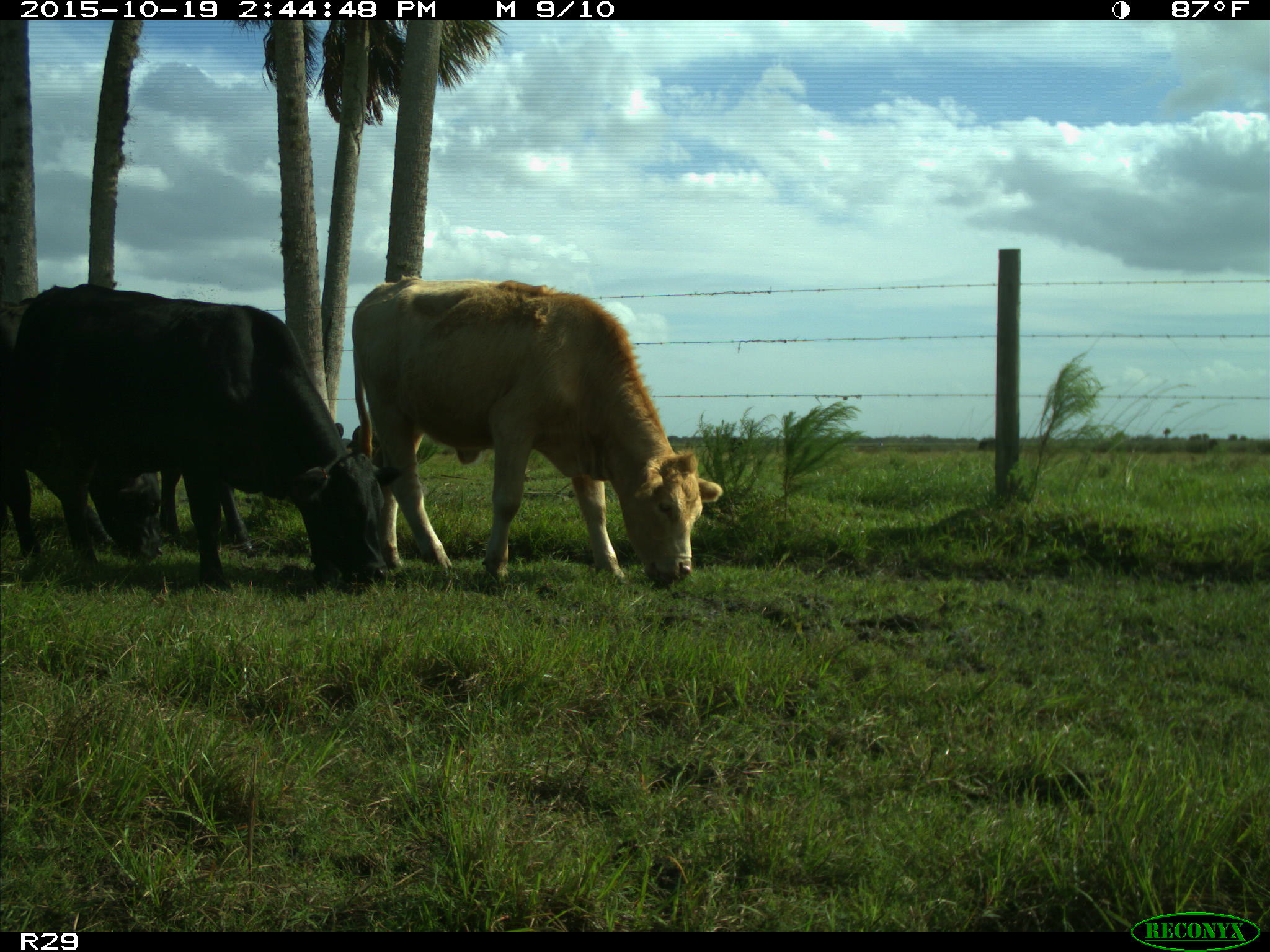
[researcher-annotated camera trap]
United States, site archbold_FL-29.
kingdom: Animalia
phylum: Chordata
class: Mammalia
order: Artiodactyla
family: Bovidae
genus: Bos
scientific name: Bos taurus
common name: domestic cow